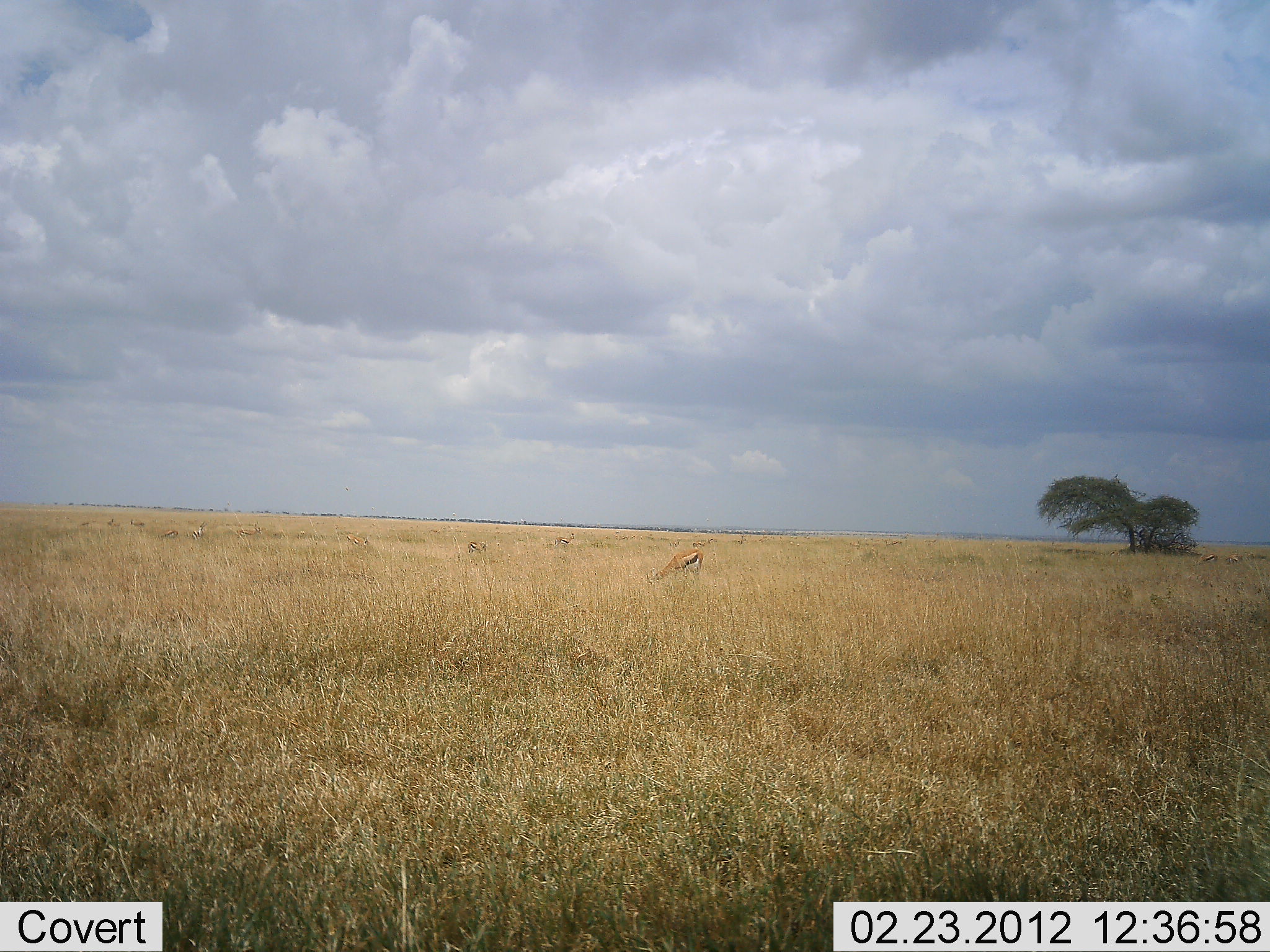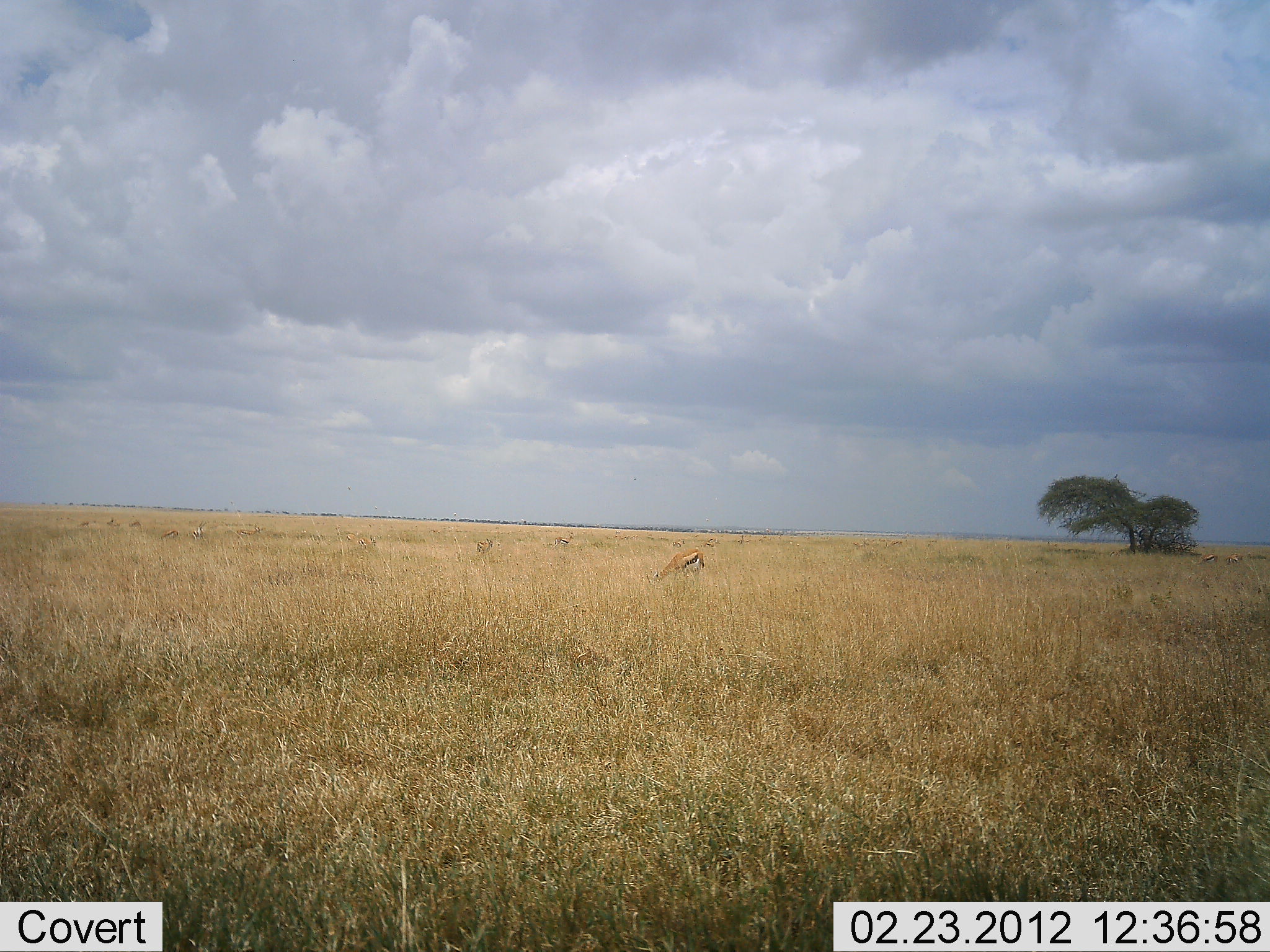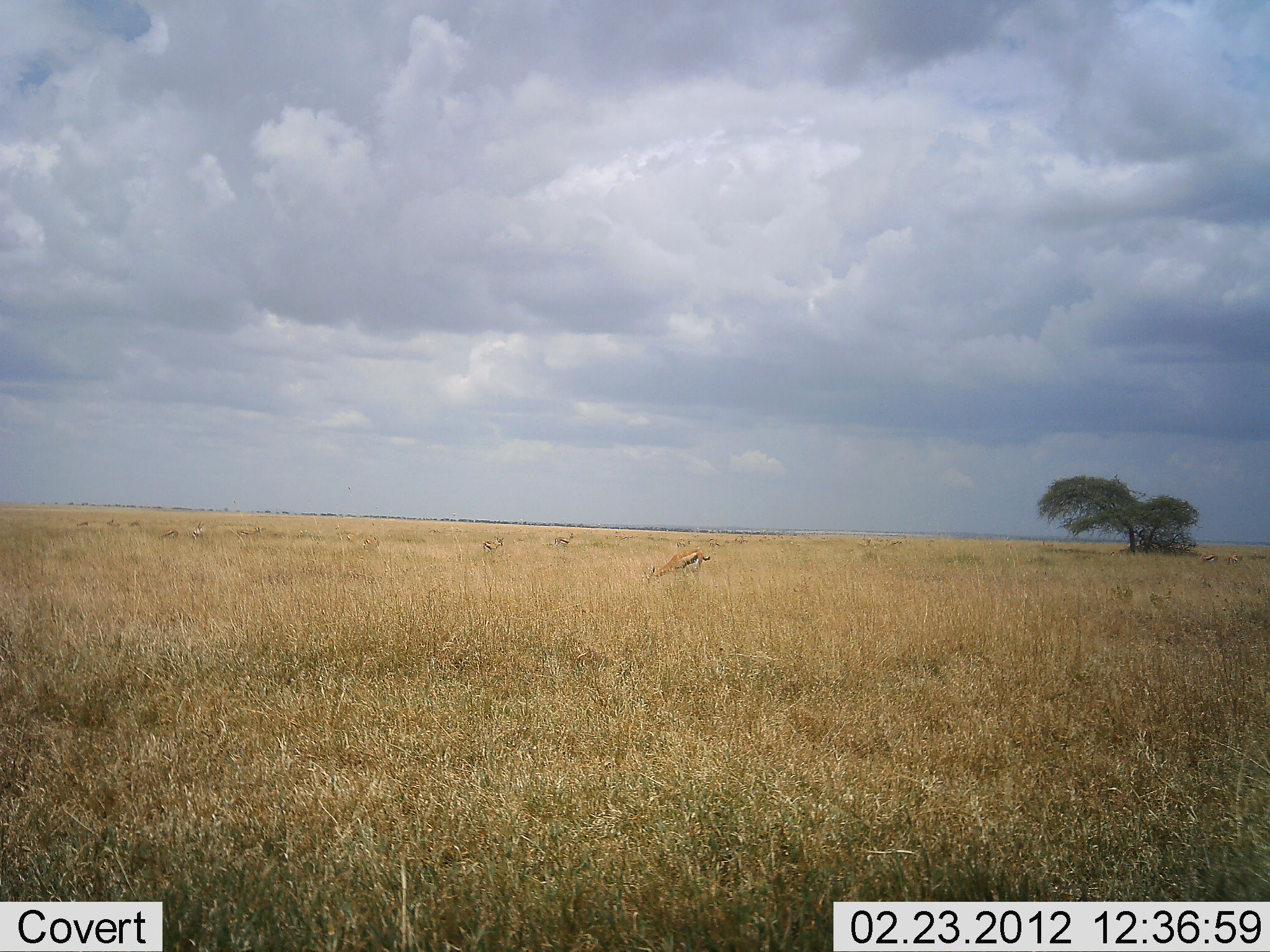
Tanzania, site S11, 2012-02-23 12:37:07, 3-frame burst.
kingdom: Animalia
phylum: Chordata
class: Mammalia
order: Artiodactyla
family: Bovidae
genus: Eudorcas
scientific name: Eudorcas thomsonii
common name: thomson's gazelle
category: gazellethomsons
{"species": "gazellethomsons (thomson's gazelle) (Eudorcas thomsonii)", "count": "3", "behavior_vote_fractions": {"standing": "31%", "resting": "0%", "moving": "24%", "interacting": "0%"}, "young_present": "0%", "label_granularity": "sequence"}